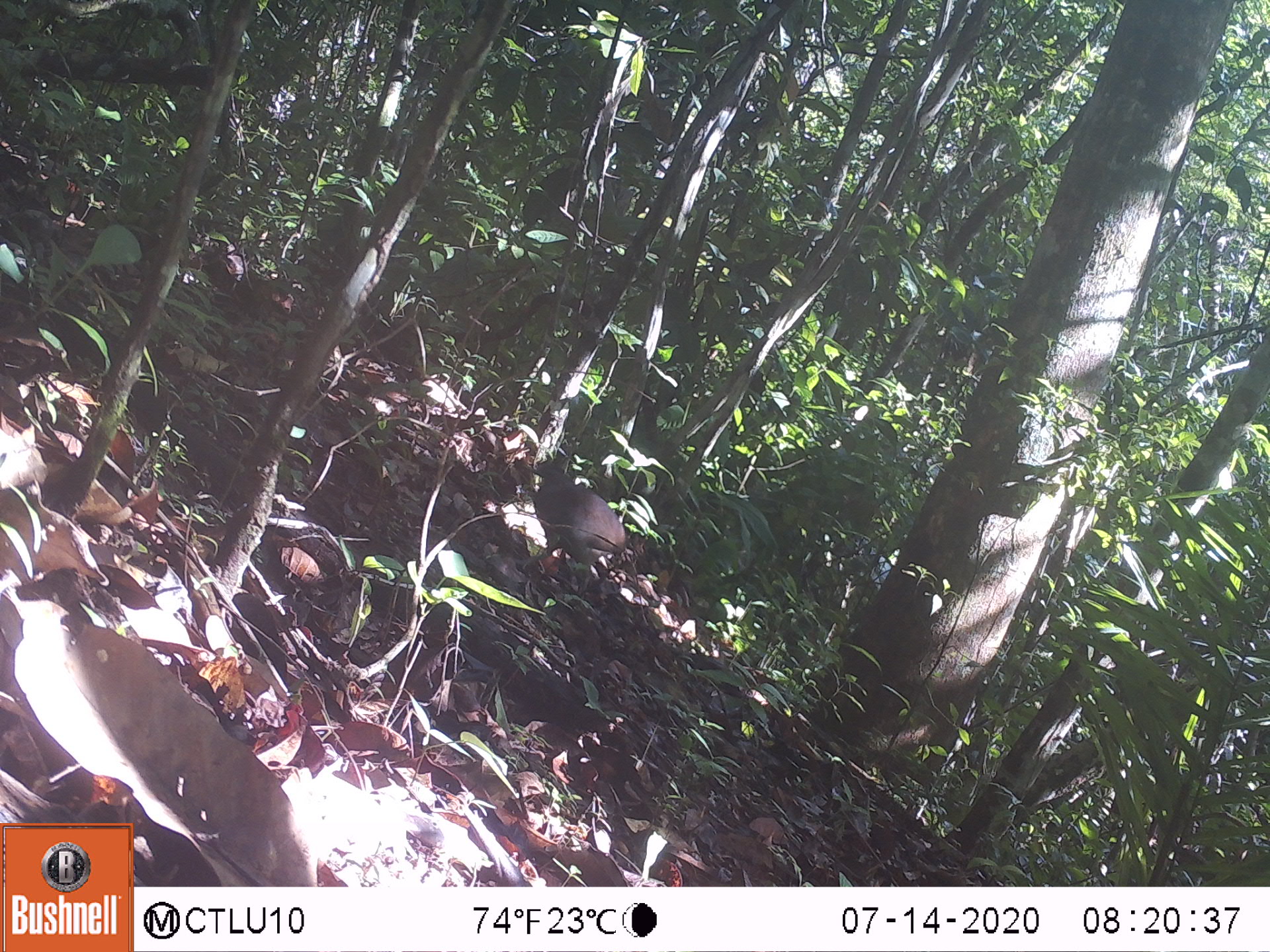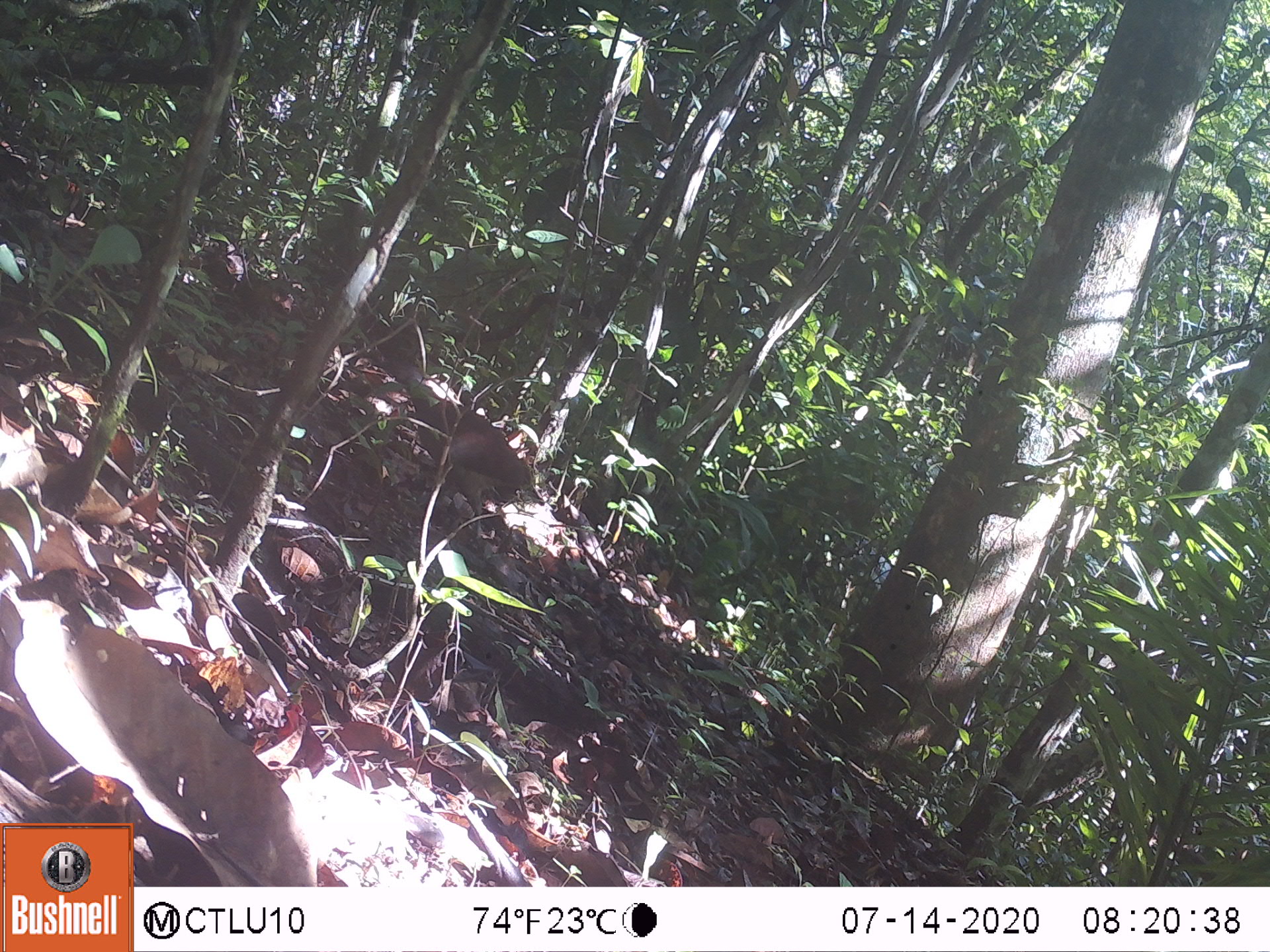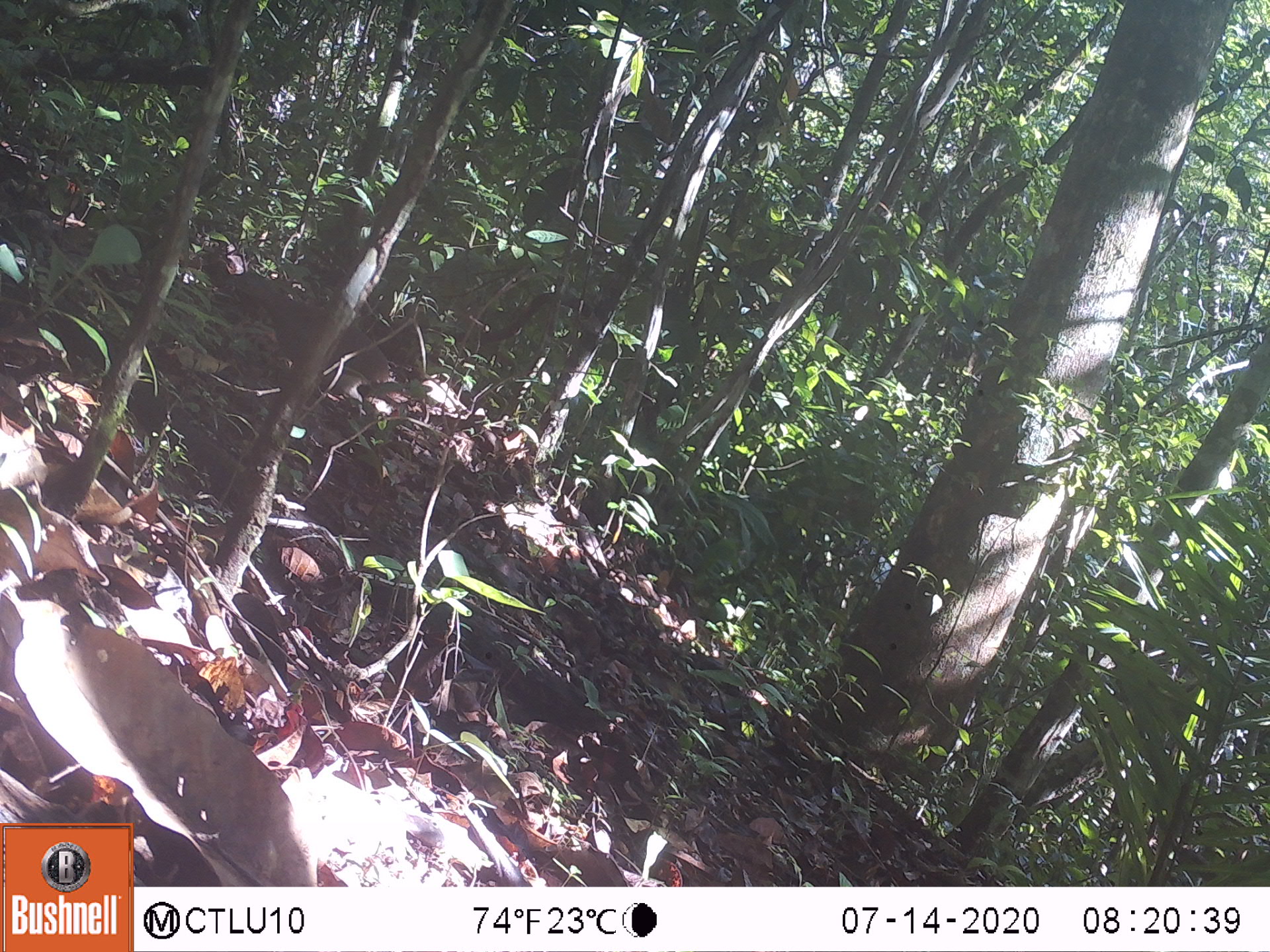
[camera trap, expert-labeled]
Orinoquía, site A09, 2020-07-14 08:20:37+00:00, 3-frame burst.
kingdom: Animalia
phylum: Chordata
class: Aves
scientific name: Aves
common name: bird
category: unknown bird